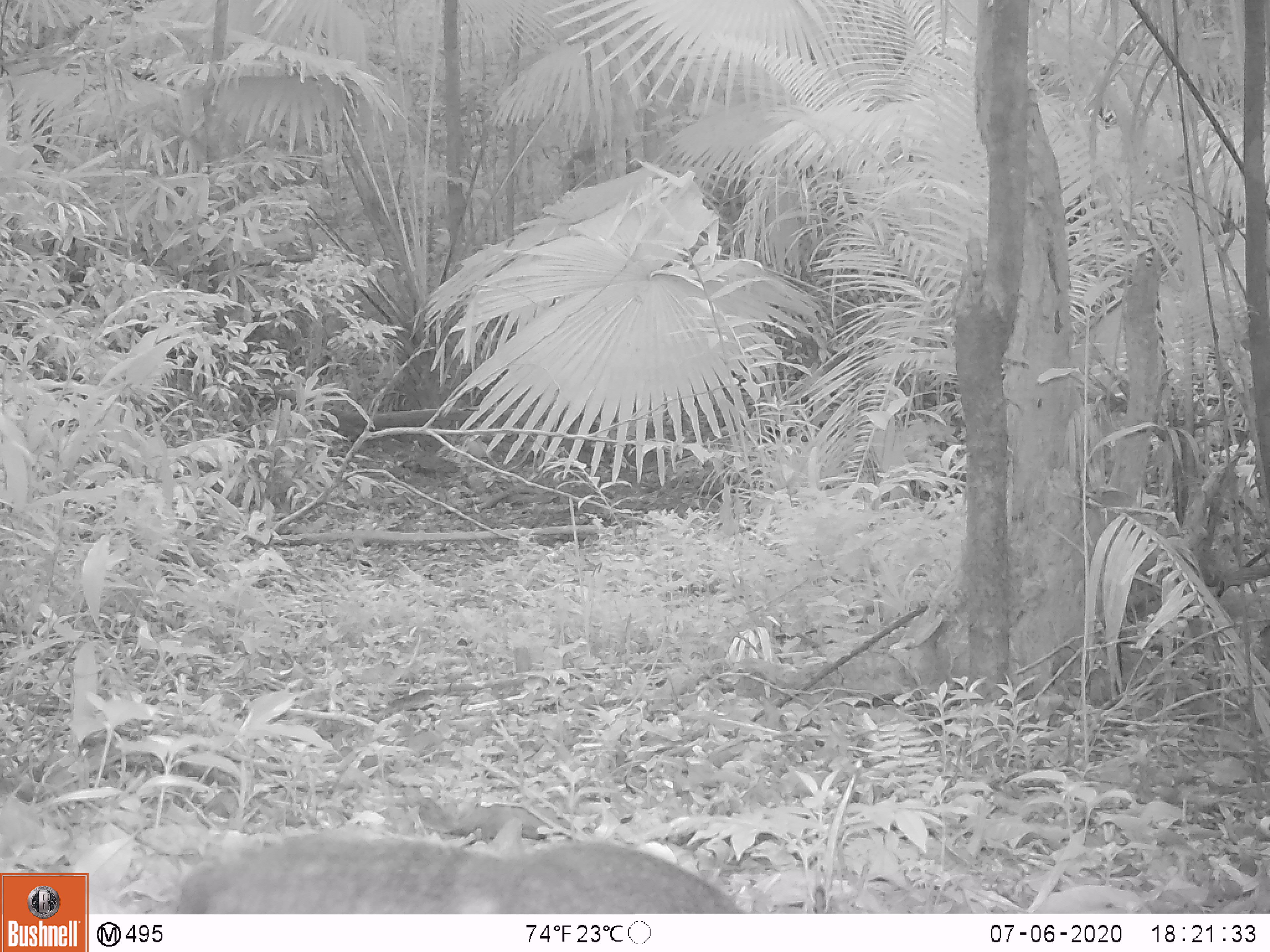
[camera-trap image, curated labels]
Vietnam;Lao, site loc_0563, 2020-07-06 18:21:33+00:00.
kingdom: Animalia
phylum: Chordata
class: Mammalia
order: Rodentia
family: Sciuridae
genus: Dremomys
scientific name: Dremomys rufigenis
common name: red-cheeked squirrel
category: red cheeked squirrel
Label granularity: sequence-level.